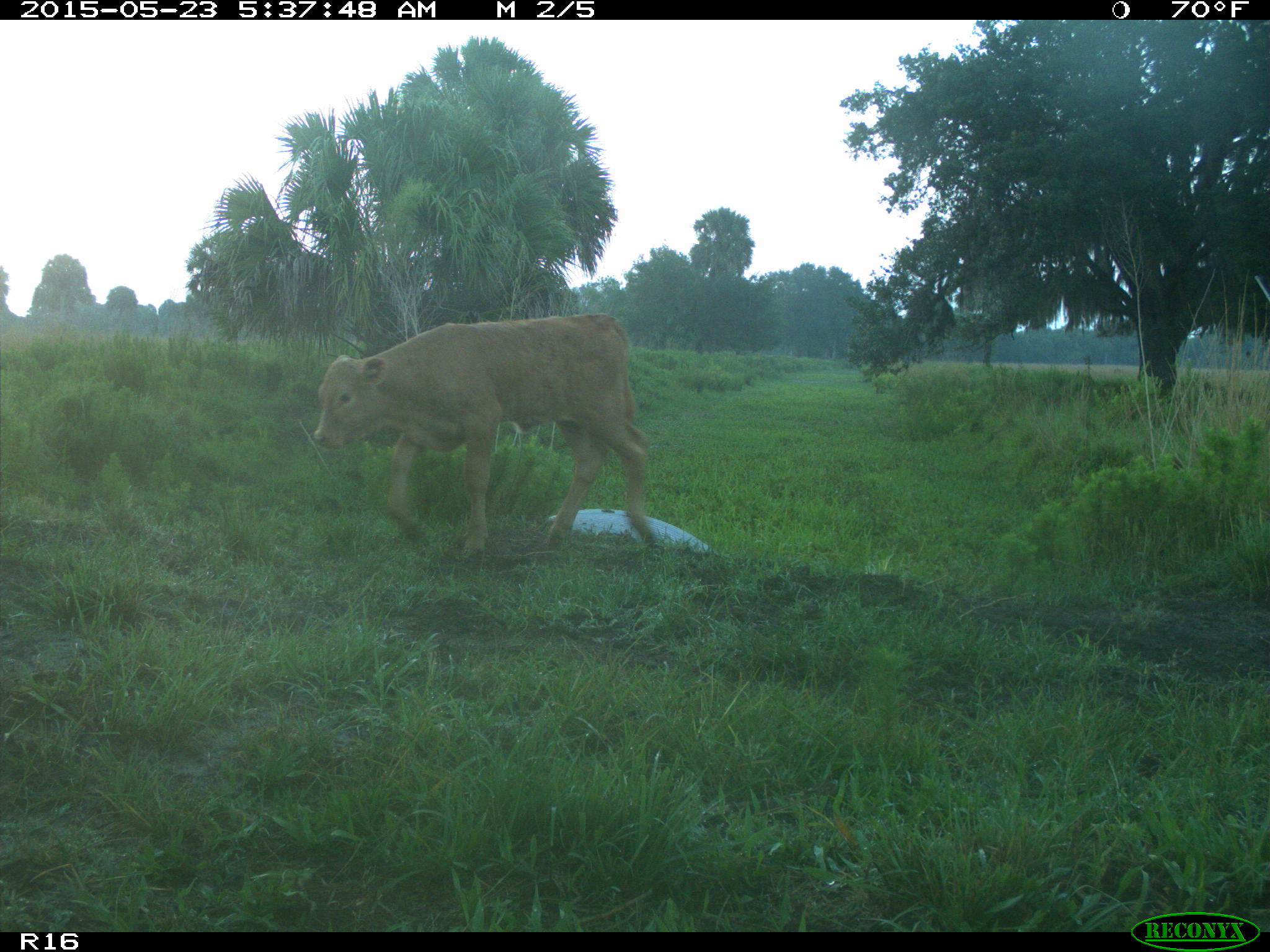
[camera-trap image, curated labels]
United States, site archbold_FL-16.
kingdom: Animalia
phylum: Chordata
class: Mammalia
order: Artiodactyla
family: Bovidae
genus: Bos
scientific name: Bos taurus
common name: domestic cow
Bos taurus (domestic cow).